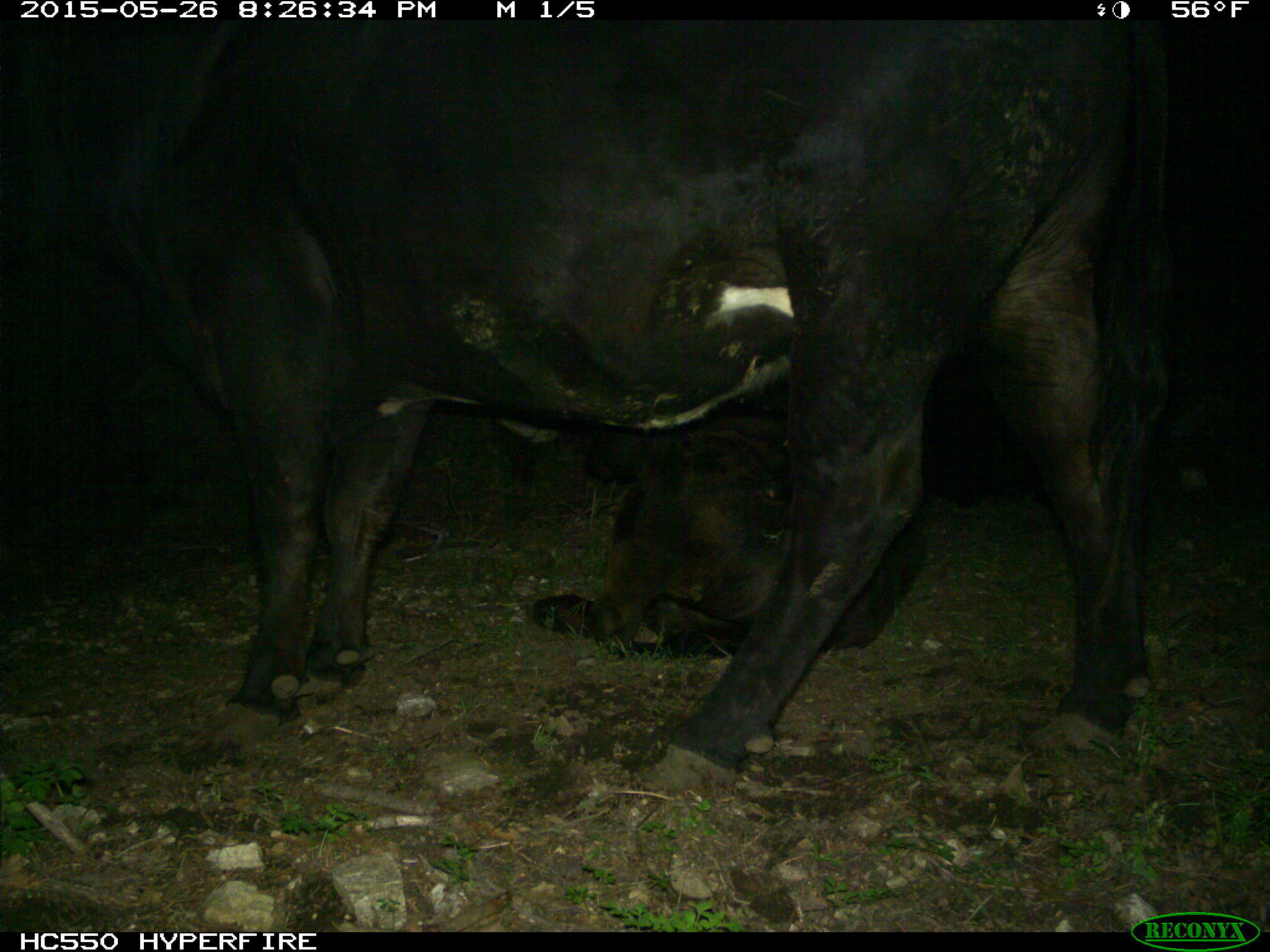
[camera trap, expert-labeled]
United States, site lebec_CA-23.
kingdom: Animalia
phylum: Chordata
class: Mammalia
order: Artiodactyla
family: Bovidae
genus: Bos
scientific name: Bos taurus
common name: domestic cow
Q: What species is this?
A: Bos taurus (domestic cow).